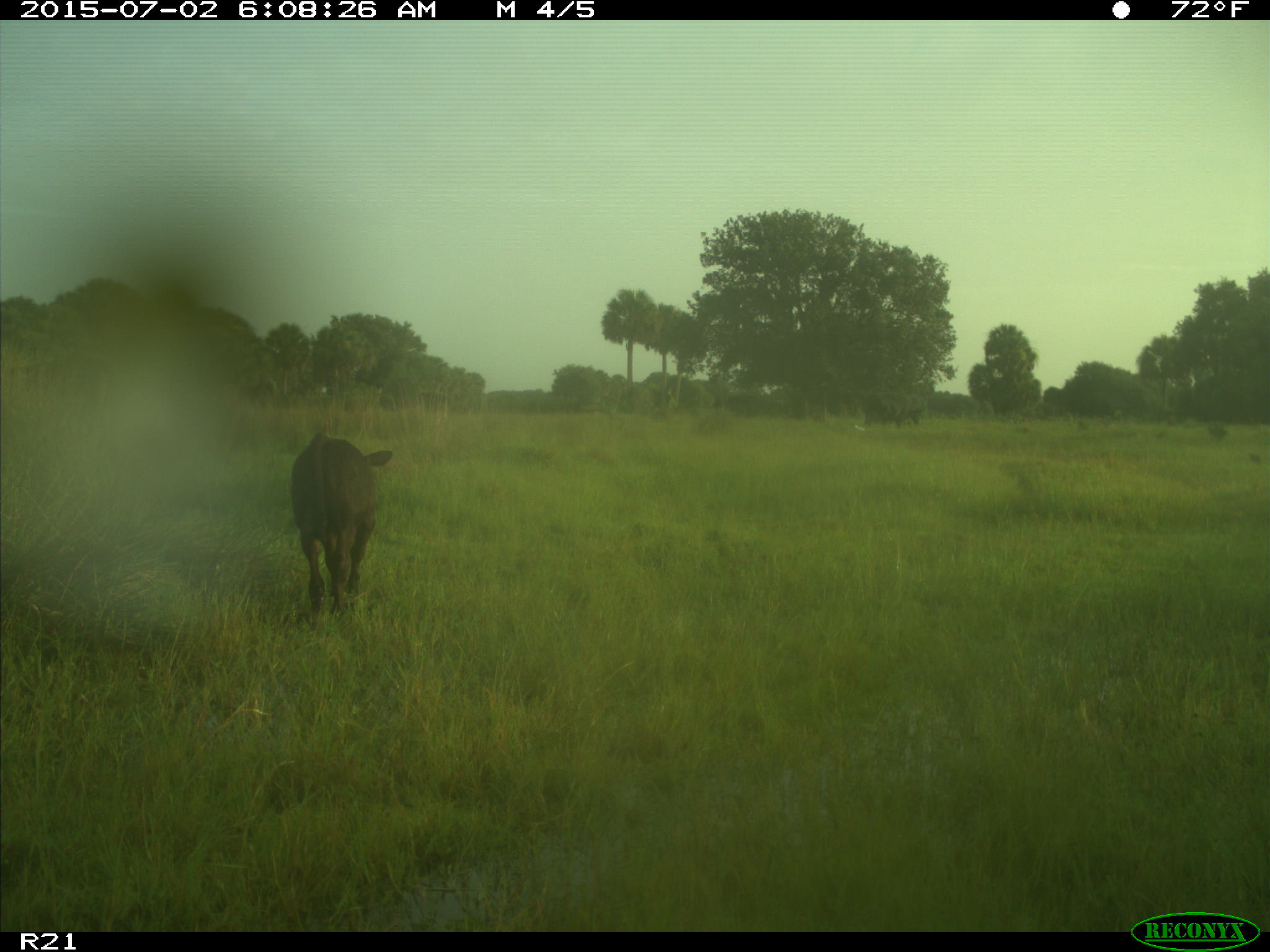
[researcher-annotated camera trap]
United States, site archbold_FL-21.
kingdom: Animalia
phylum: Chordata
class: Mammalia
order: Artiodactyla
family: Bovidae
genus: Bos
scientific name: Bos taurus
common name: domestic cow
Bos taurus (domestic cow).